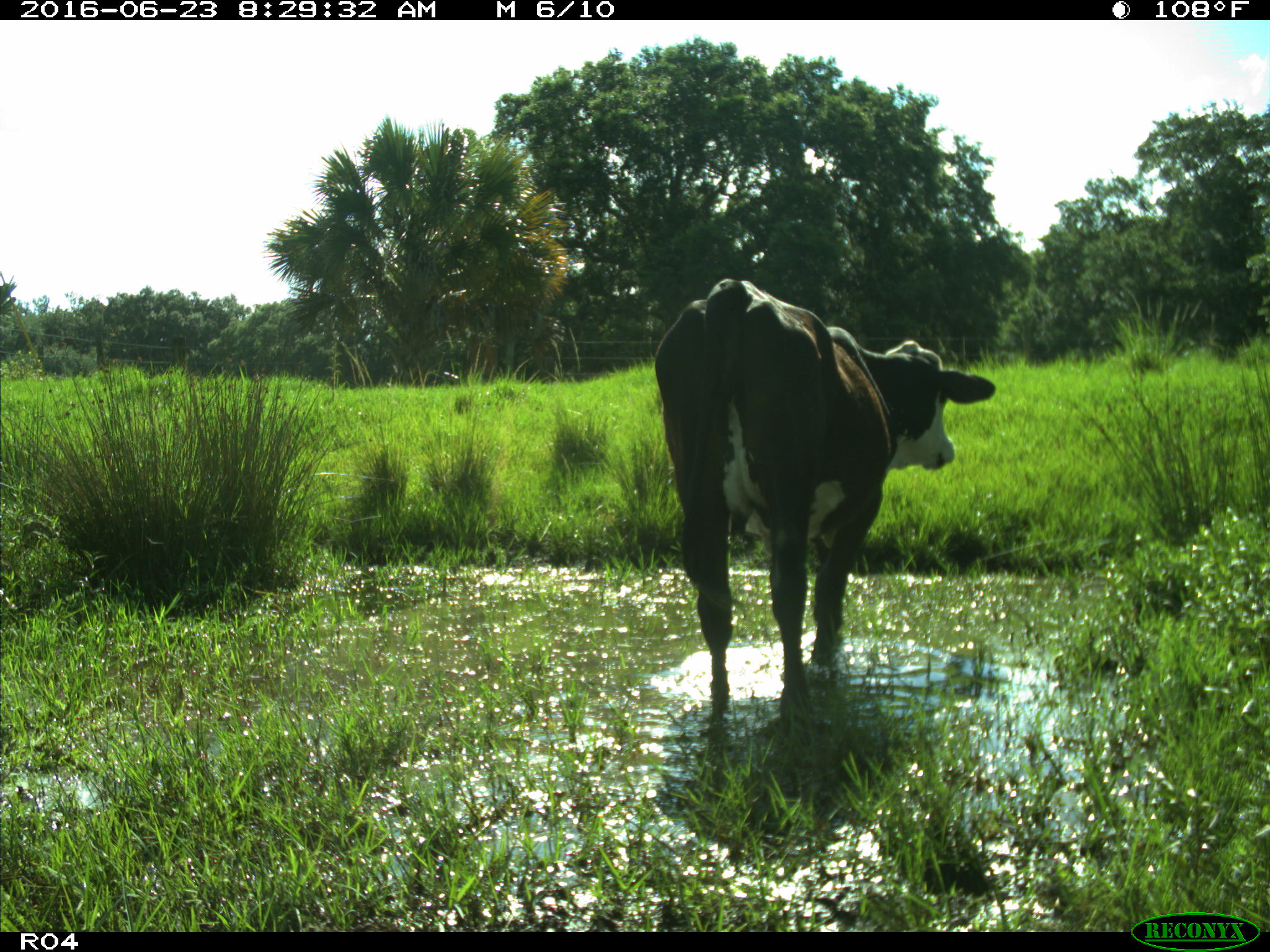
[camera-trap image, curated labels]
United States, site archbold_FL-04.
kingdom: Animalia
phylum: Chordata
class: Mammalia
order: Artiodactyla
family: Bovidae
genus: Bos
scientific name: Bos taurus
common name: domestic cow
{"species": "Bos taurus (domestic cow)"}